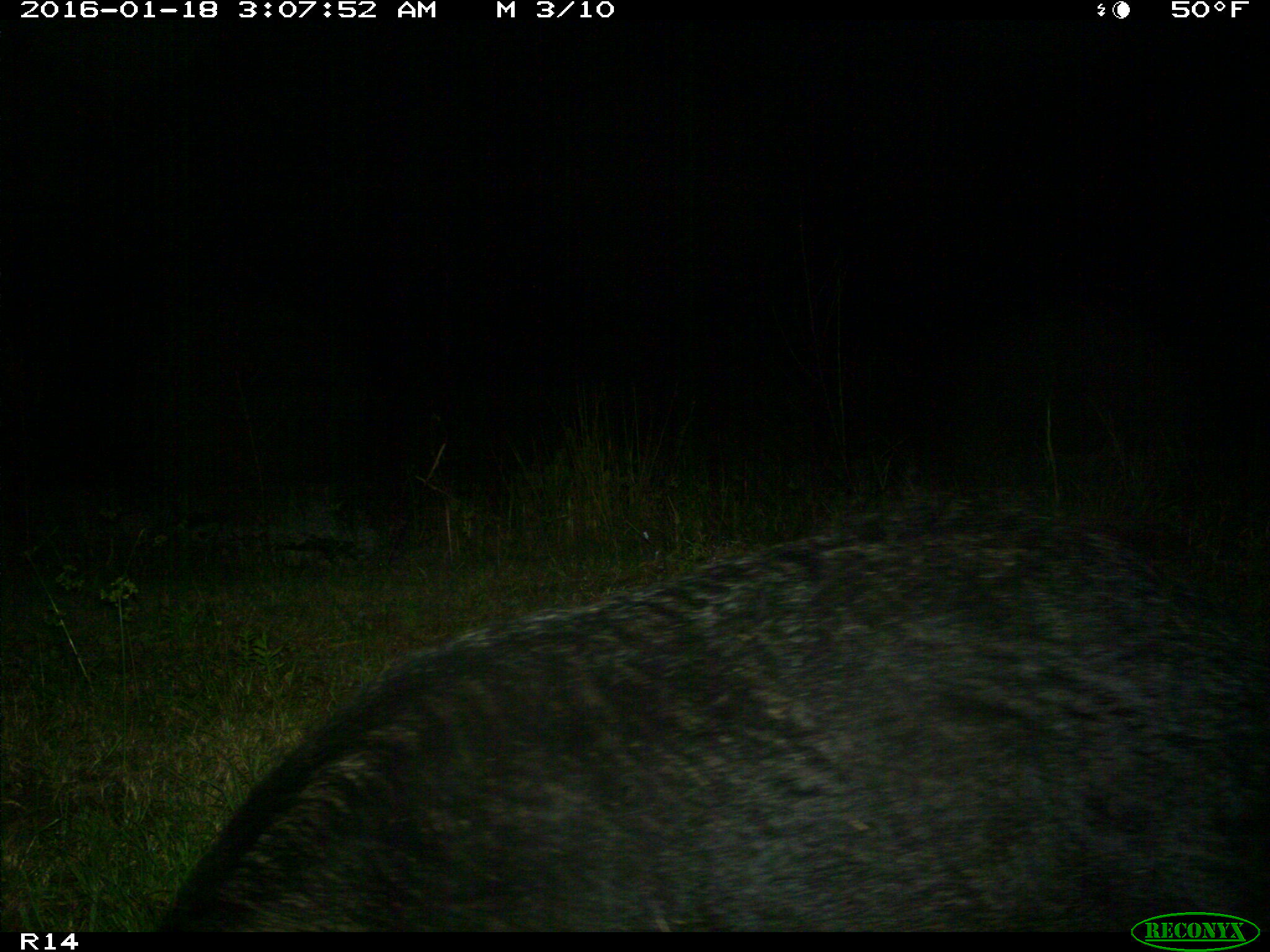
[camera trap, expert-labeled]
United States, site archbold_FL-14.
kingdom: Animalia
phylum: Chordata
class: Mammalia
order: Artiodactyla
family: Suidae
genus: Sus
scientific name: Sus scrofa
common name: wild boar